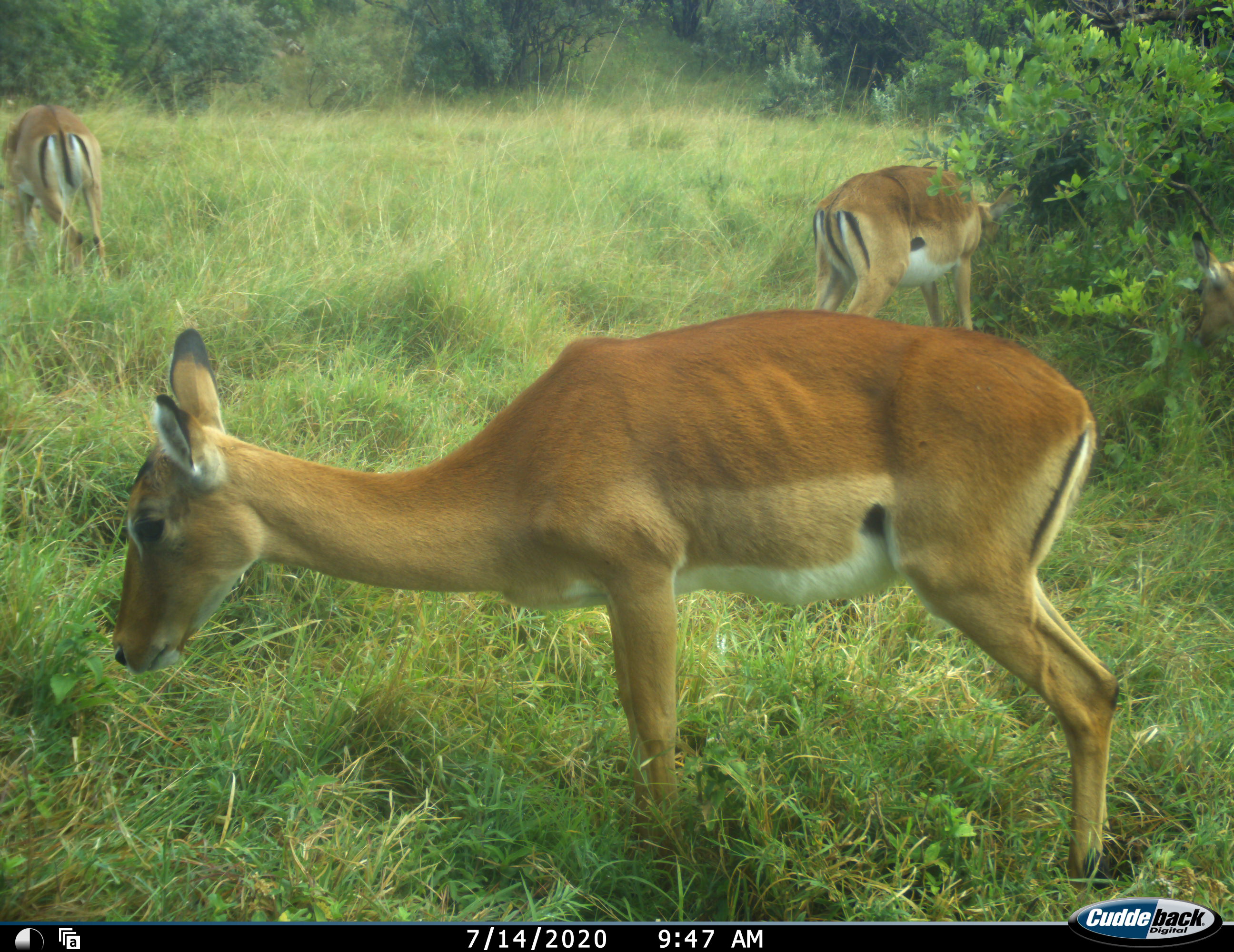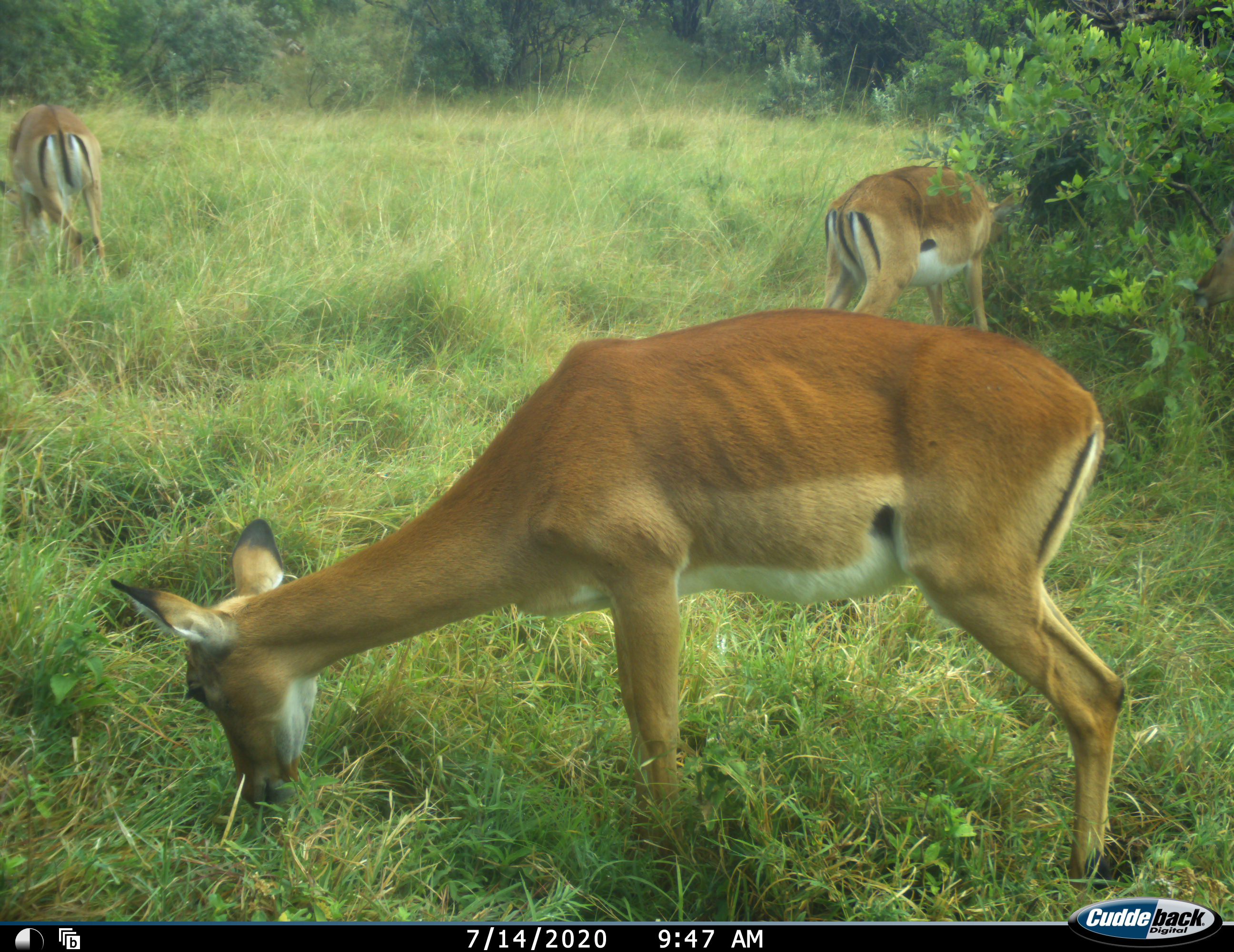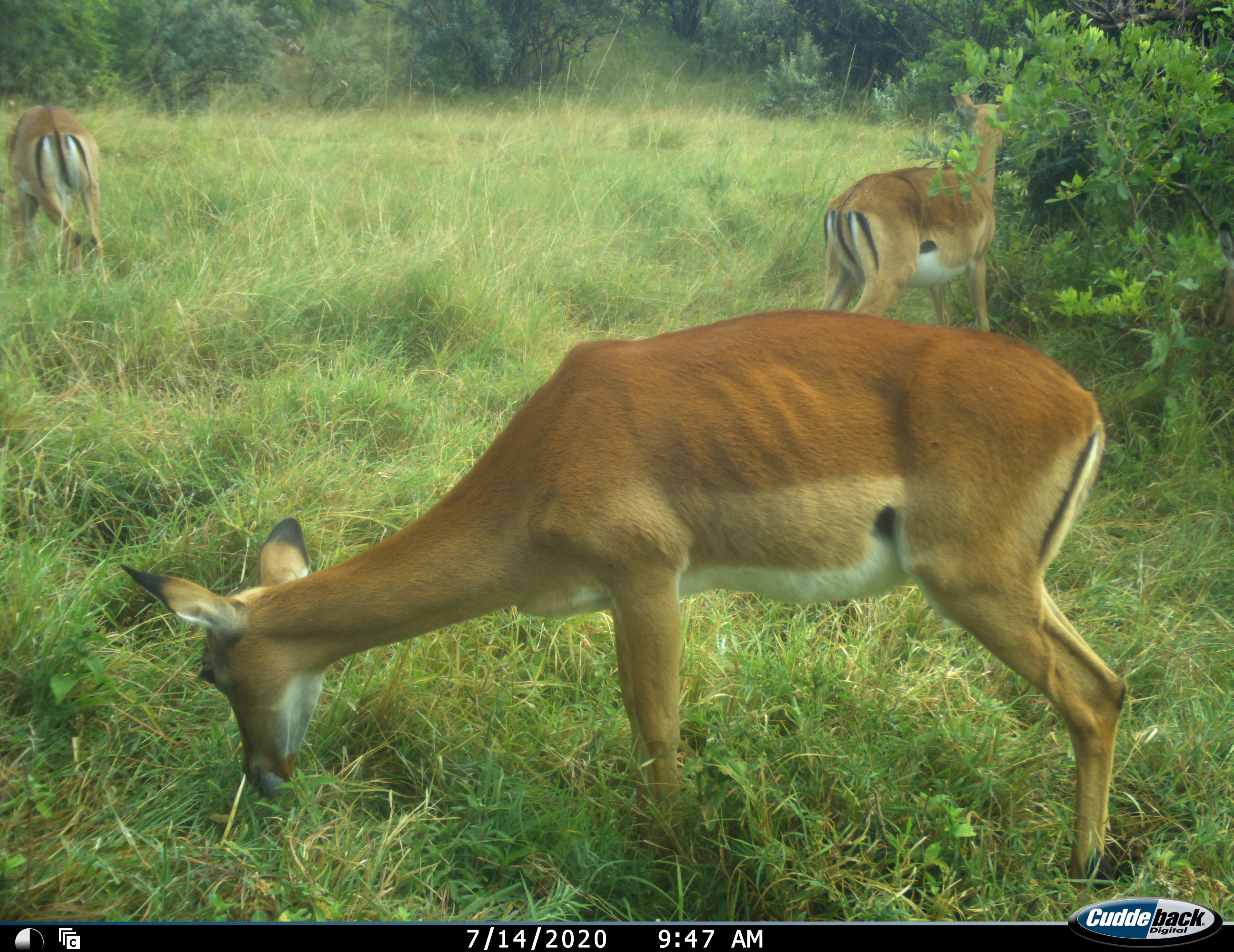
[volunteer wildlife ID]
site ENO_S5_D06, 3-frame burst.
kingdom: Animalia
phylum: Chordata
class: Mammalia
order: Artiodactyla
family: Bovidae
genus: Aepyceros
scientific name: Aepyceros melampus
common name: impala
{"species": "impala (Aepyceros melampus)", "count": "4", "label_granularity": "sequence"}